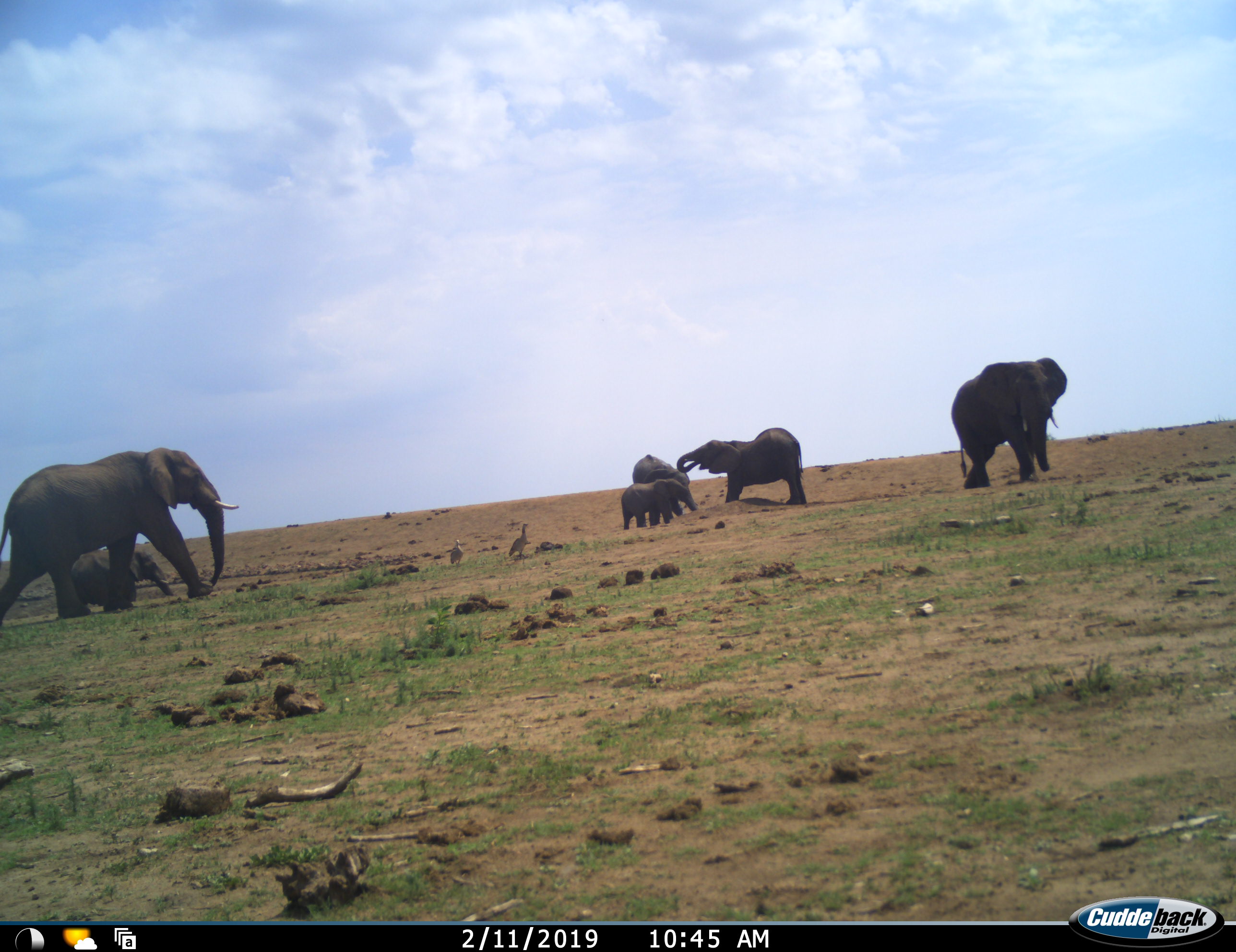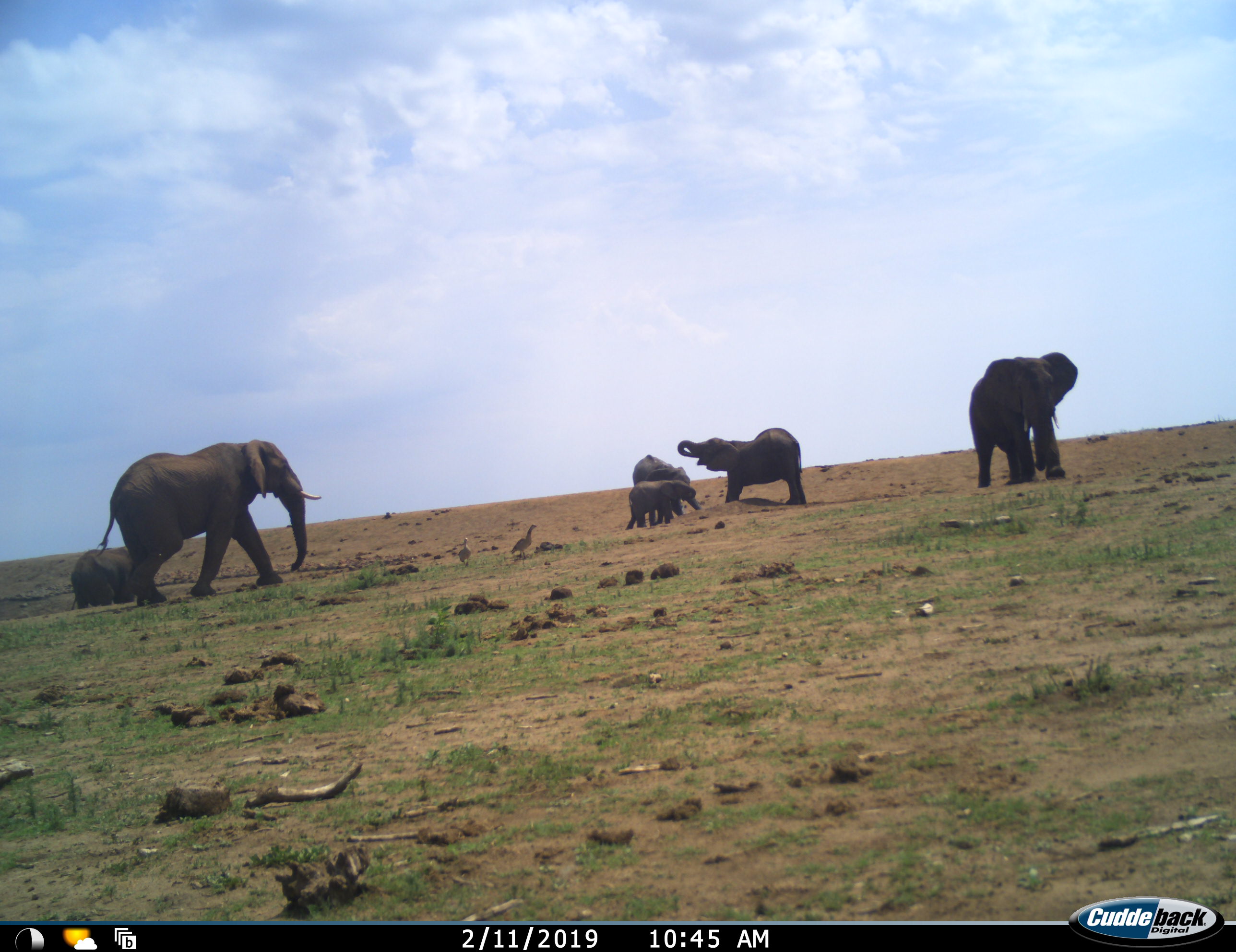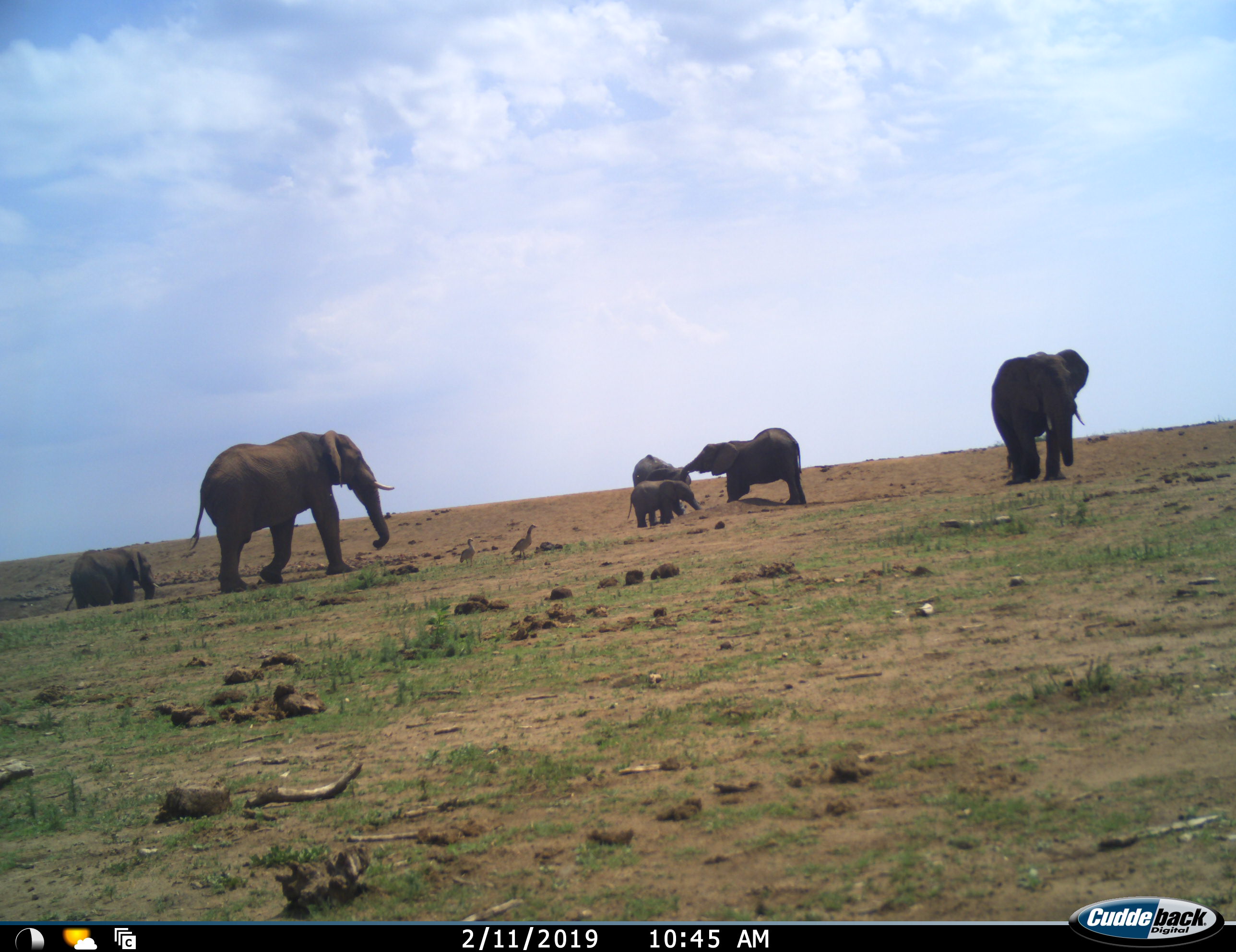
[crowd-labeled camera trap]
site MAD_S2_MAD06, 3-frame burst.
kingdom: Animalia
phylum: Chordata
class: Mammalia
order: Proboscidea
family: Elephantidae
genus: Loxodonta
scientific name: Loxodonta africana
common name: african bush elephant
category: elephant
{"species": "elephant (african bush elephant) (Loxodonta africana)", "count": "6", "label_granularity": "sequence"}